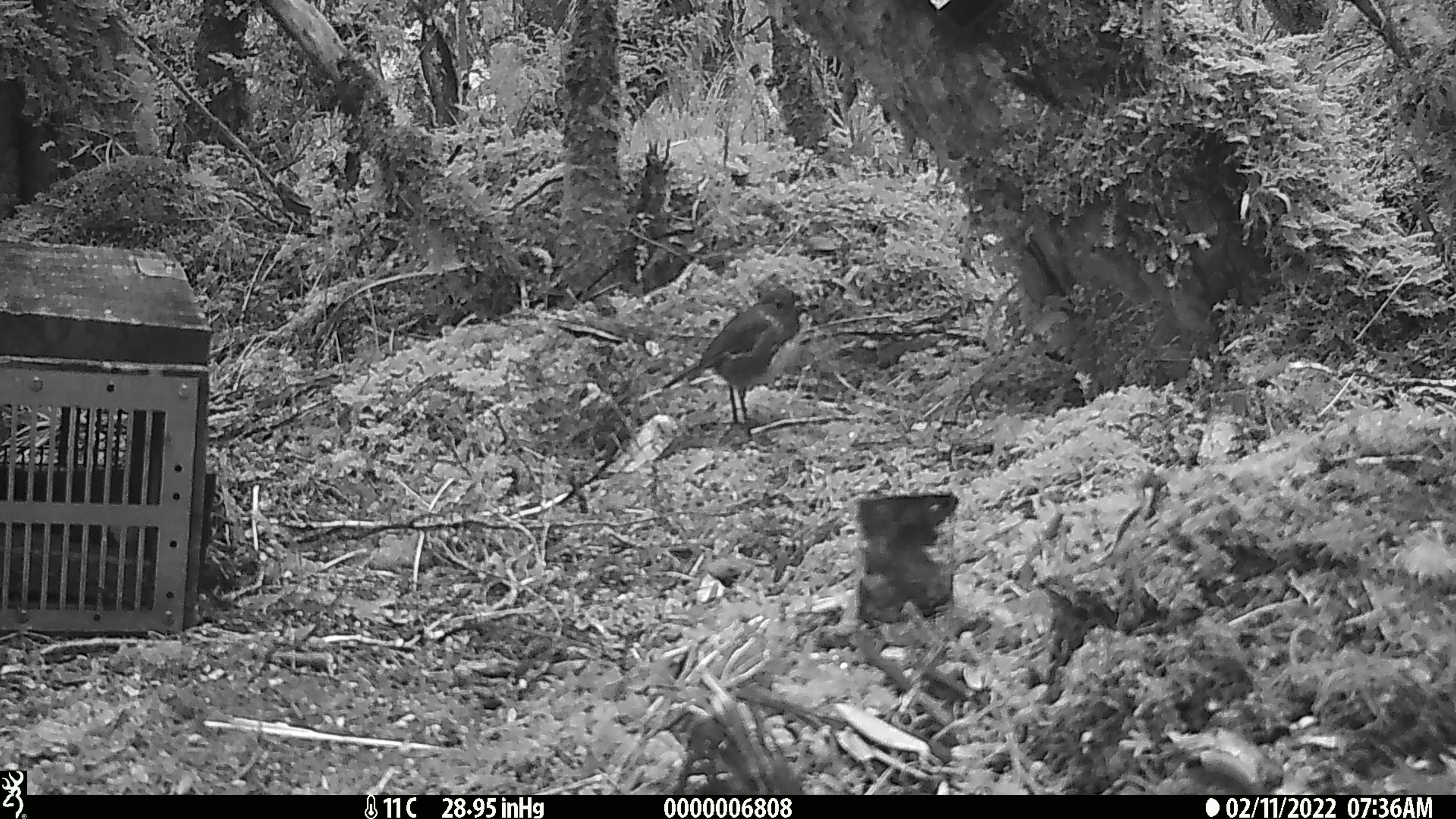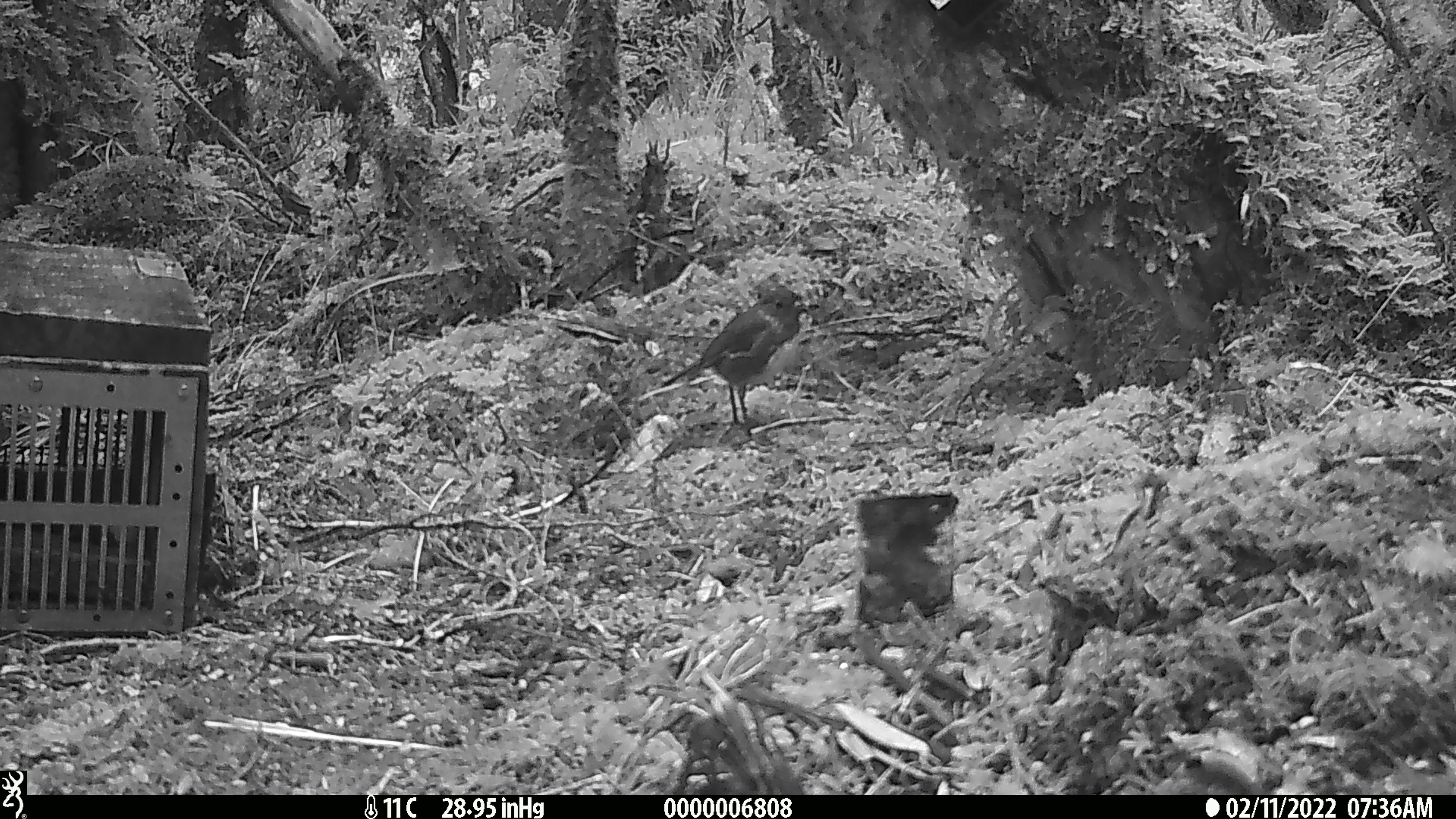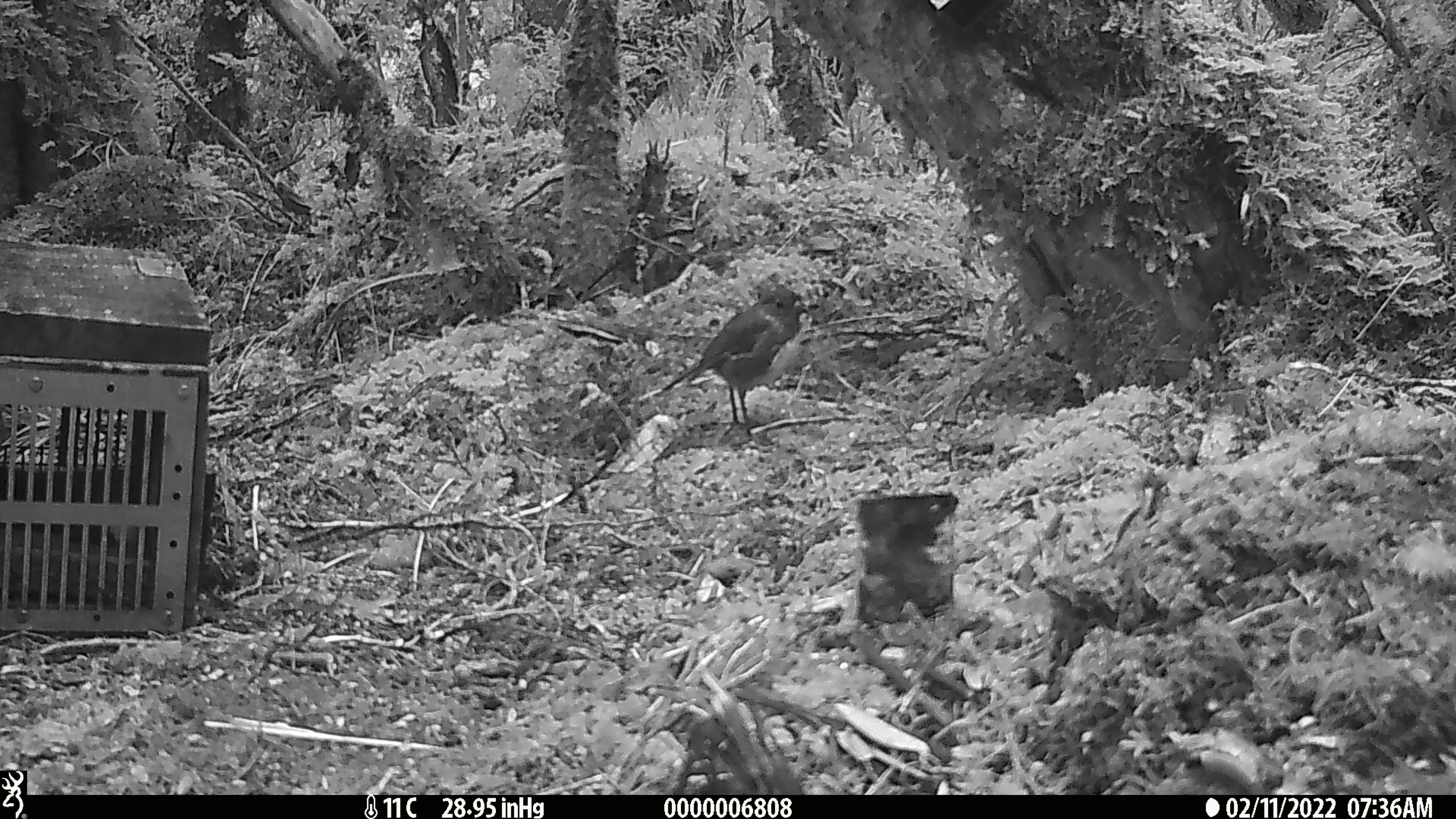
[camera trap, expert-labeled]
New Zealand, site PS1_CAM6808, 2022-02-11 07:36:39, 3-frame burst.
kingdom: Animalia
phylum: Chordata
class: Aves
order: Passeriformes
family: Petroicidae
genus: Petroica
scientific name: Petroica australis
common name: new zealand robin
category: robin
Robin (new zealand robin) (Petroica australis).